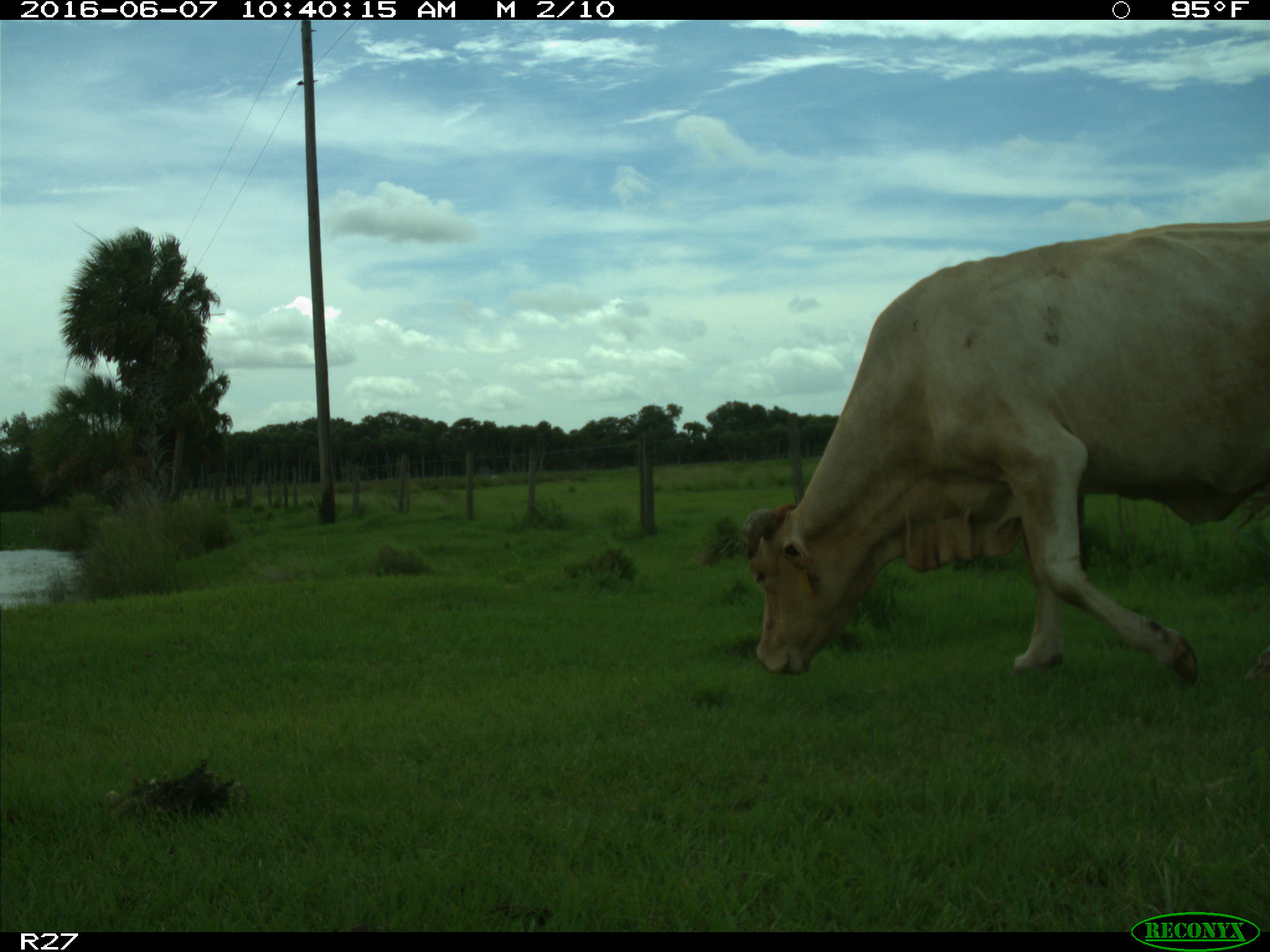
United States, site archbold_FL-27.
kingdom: Animalia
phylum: Chordata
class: Mammalia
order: Artiodactyla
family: Bovidae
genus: Bos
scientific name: Bos taurus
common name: domestic cow